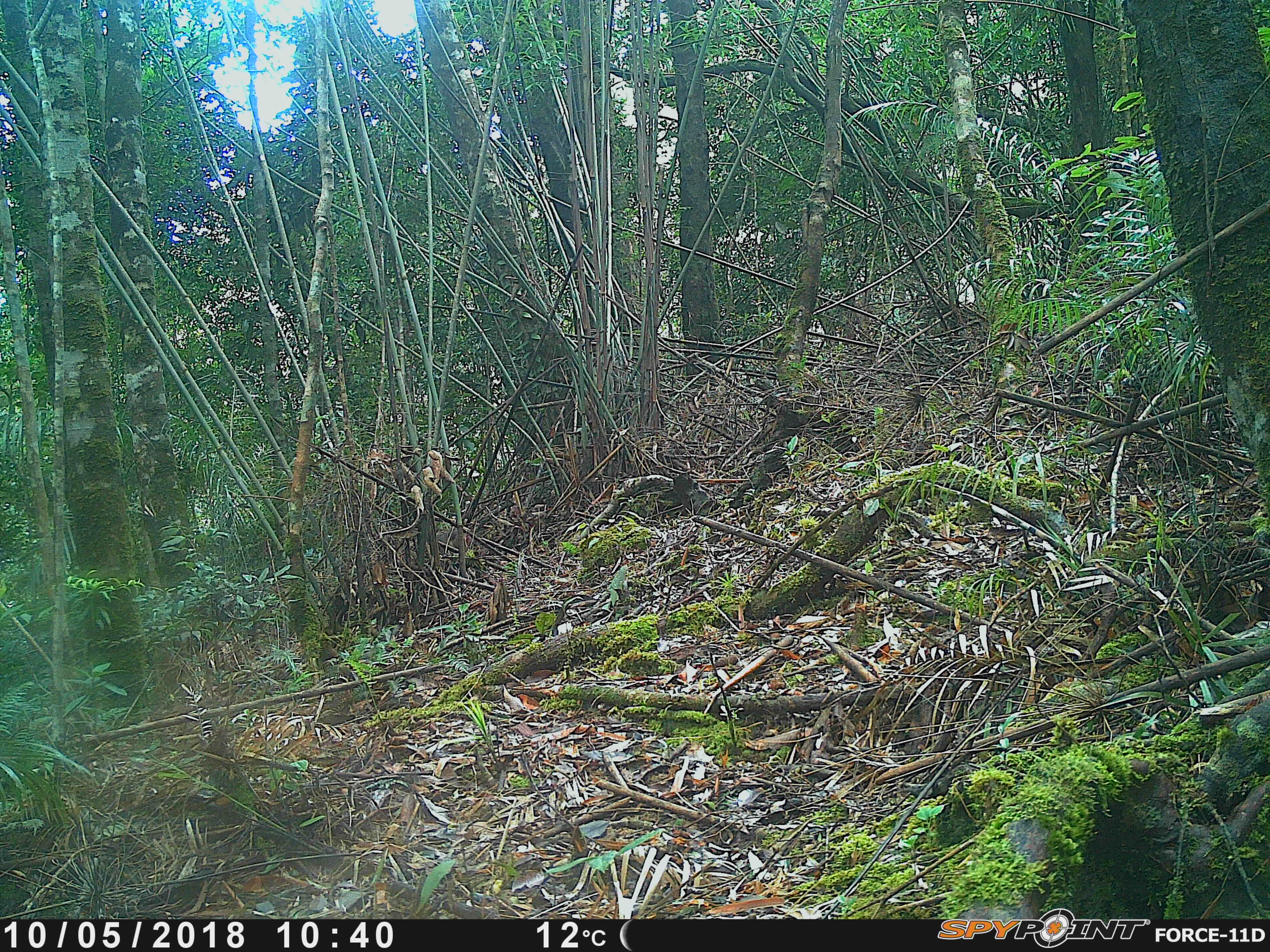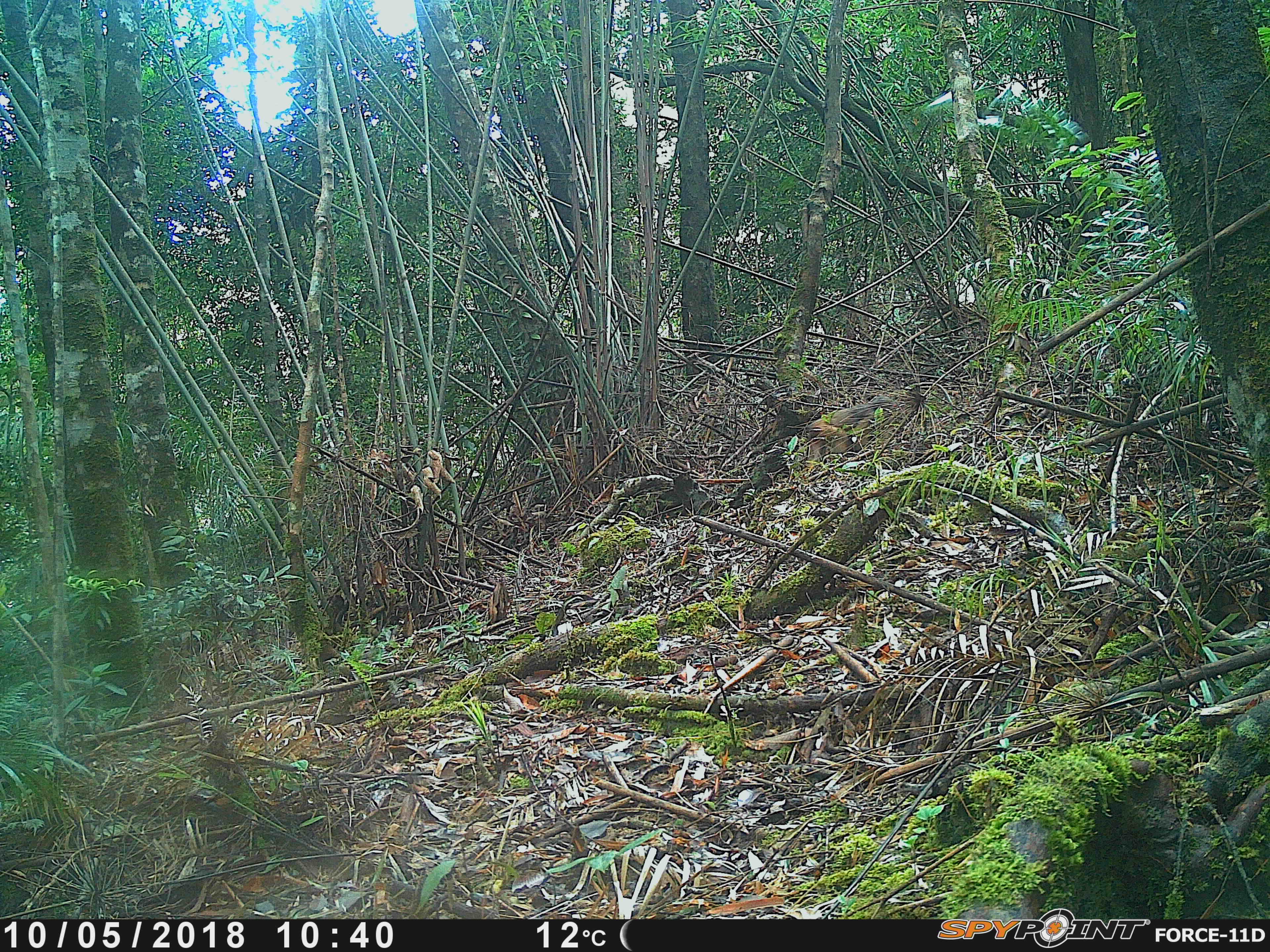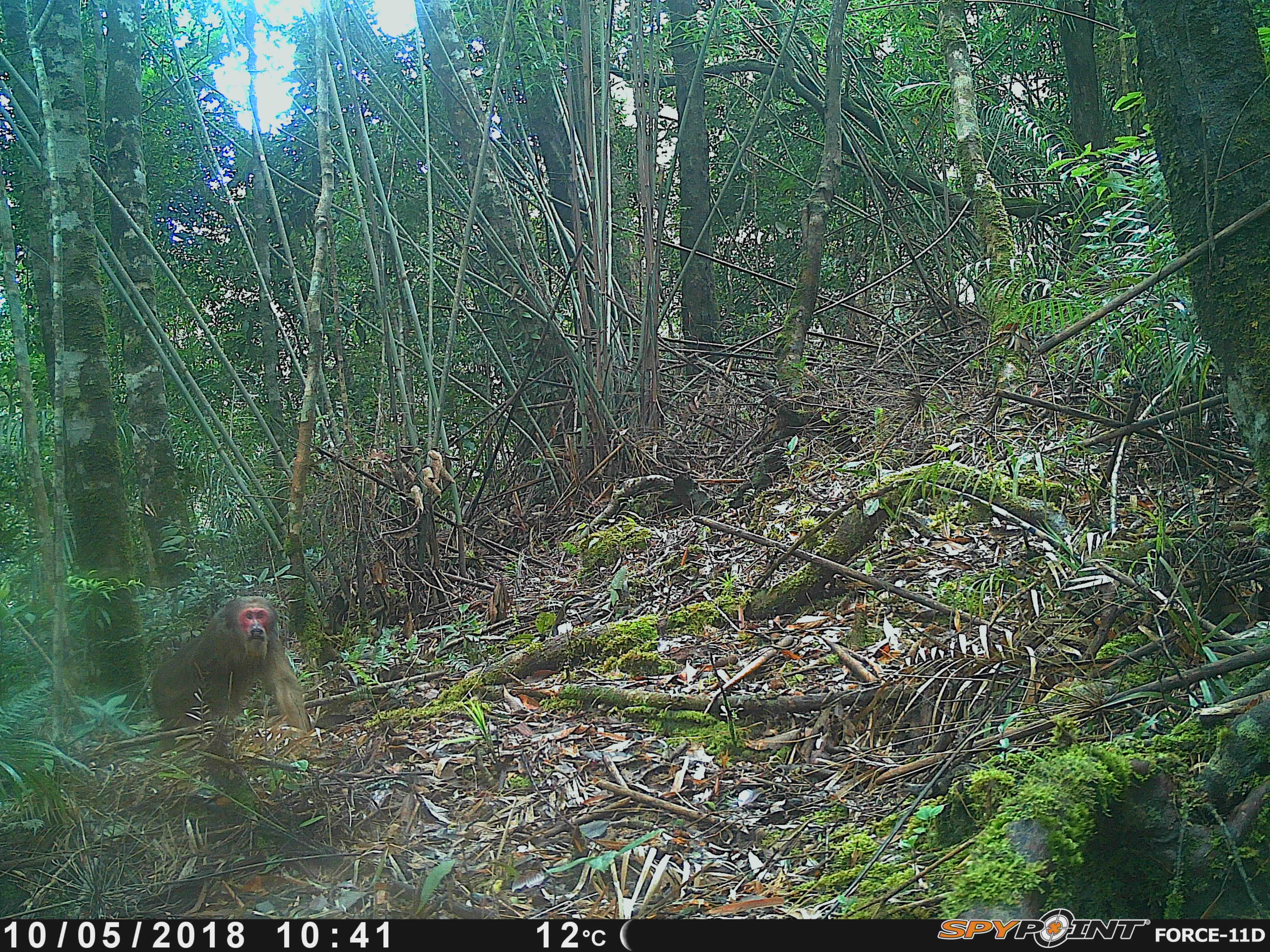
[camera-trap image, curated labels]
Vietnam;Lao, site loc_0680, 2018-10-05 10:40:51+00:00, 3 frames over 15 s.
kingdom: Animalia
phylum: Chordata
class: Mammalia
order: Primates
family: Cercopithecidae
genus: Macaca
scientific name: Macaca arctoides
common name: stump-tailed macaque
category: stump tailed macaque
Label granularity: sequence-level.